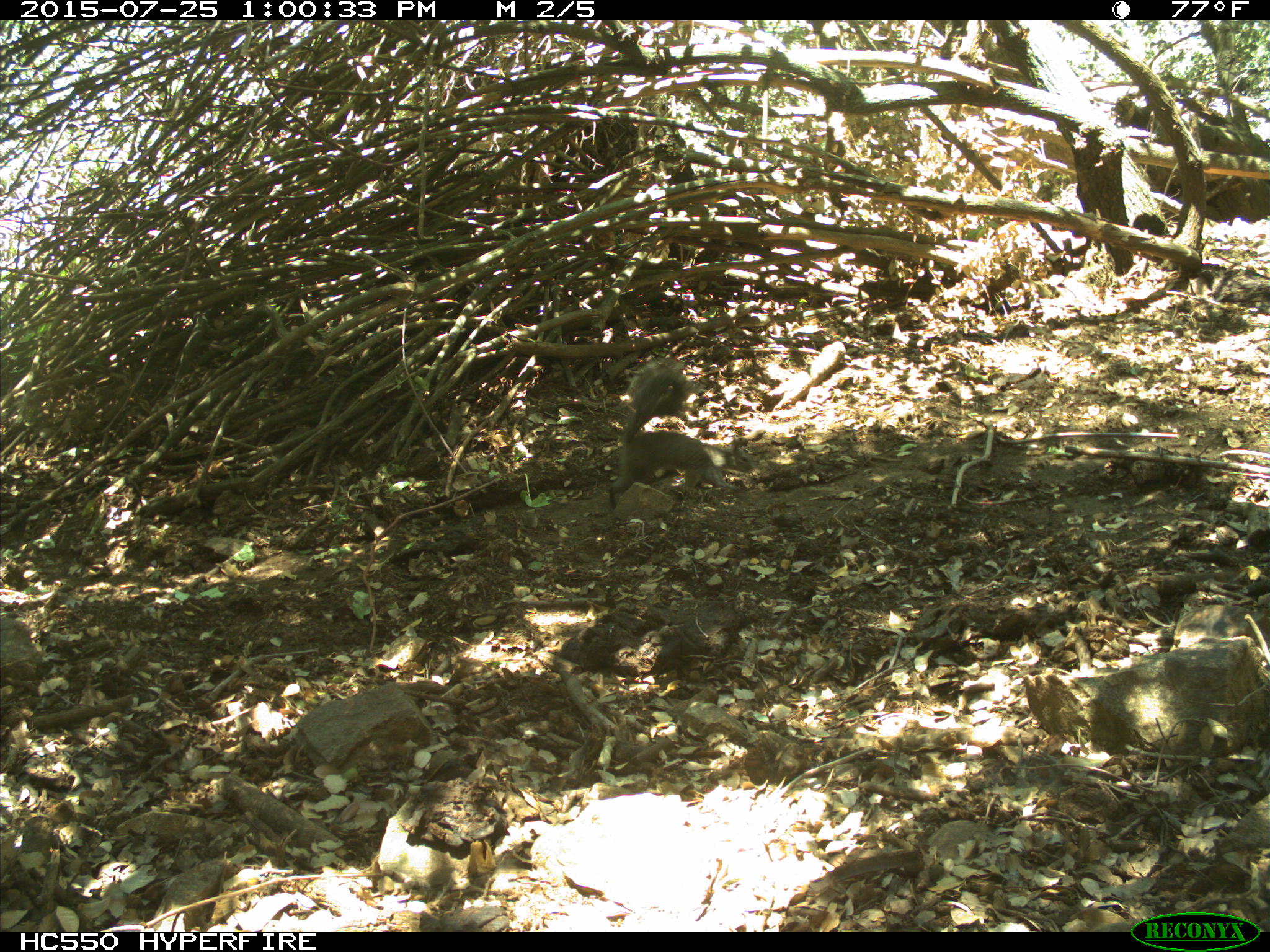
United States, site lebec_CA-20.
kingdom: Animalia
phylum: Chordata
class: Mammalia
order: Rodentia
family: Sciuridae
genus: Sciurus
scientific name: Sciurus carolinensis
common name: eastern gray squirrel